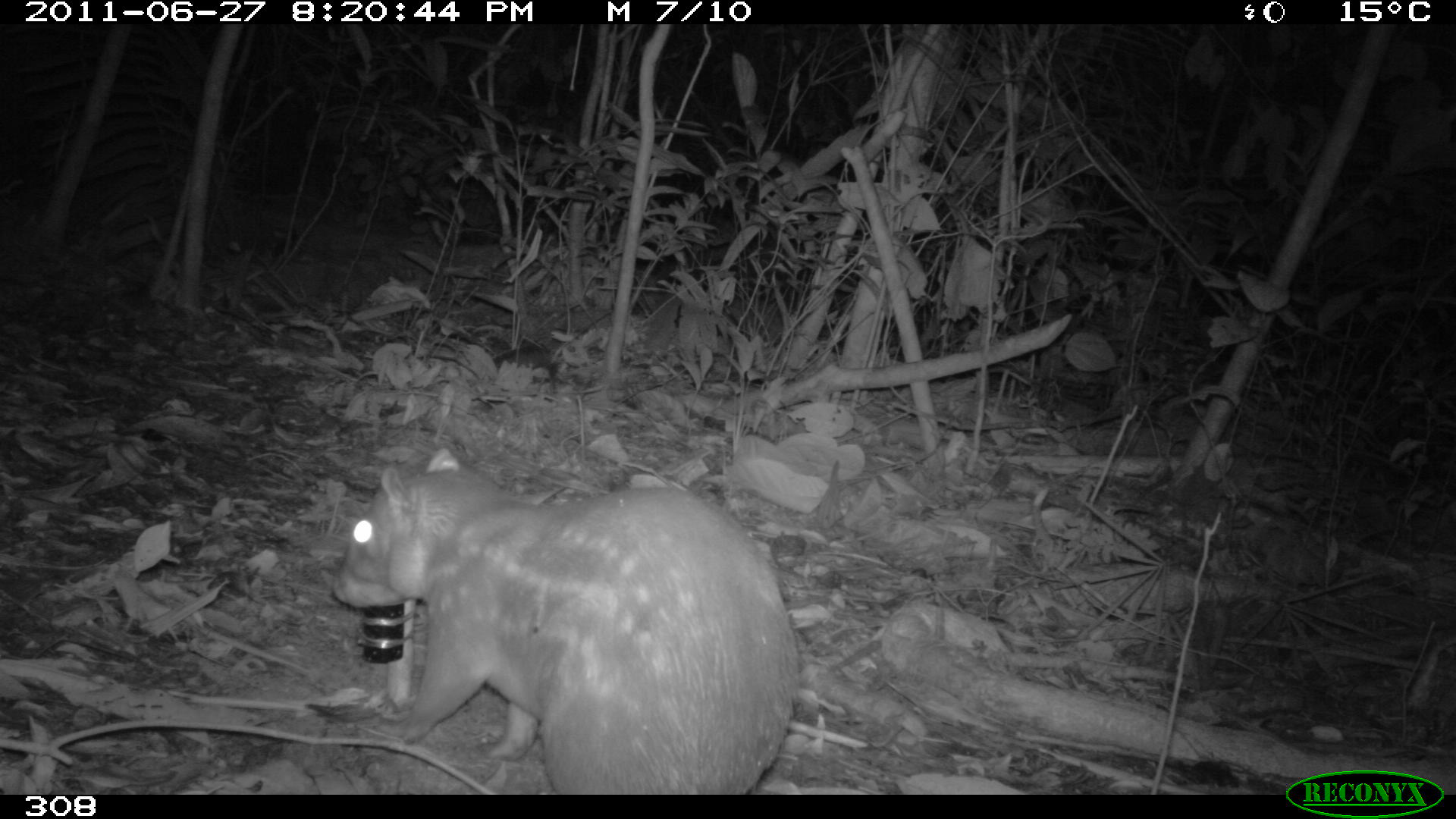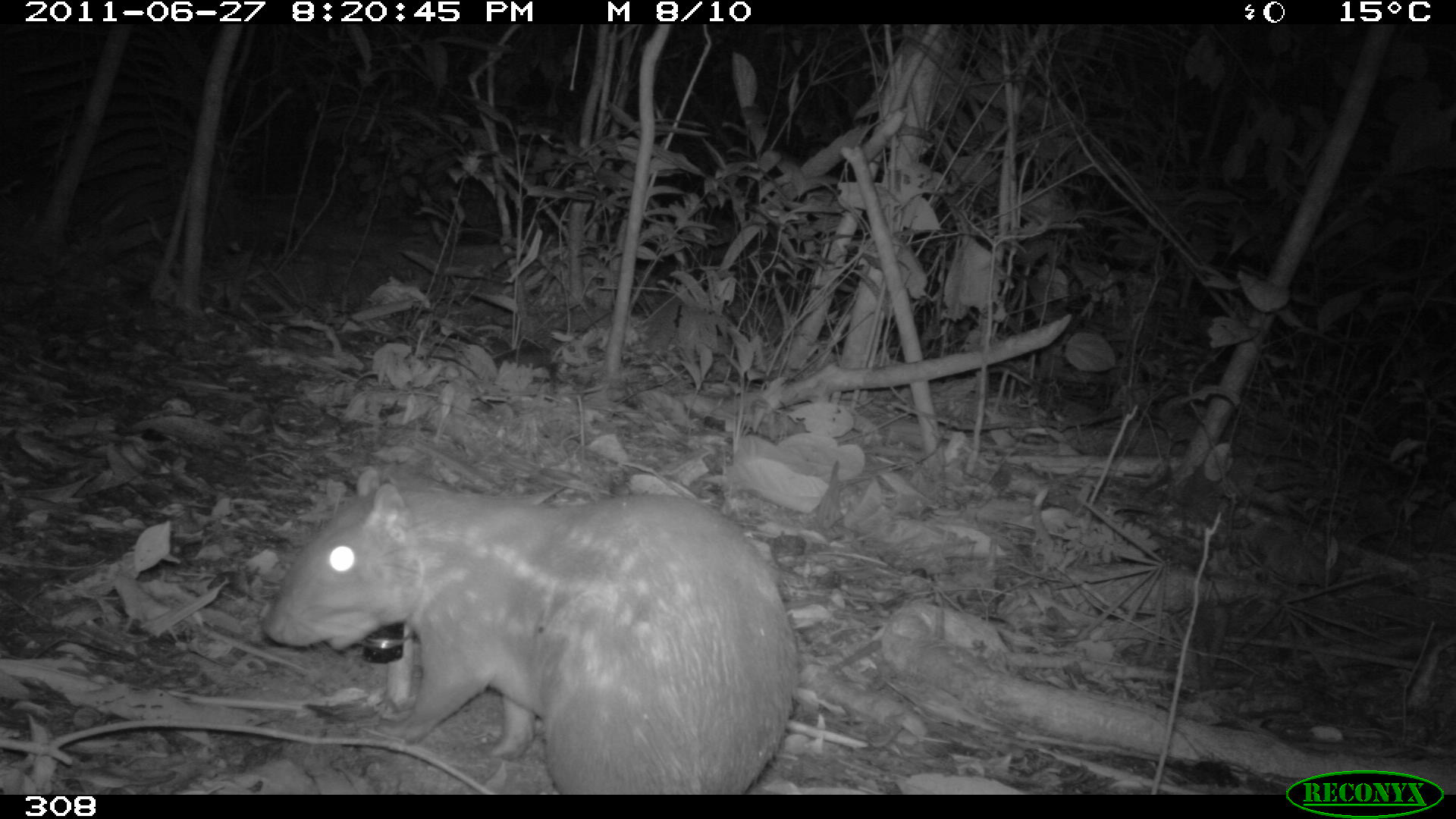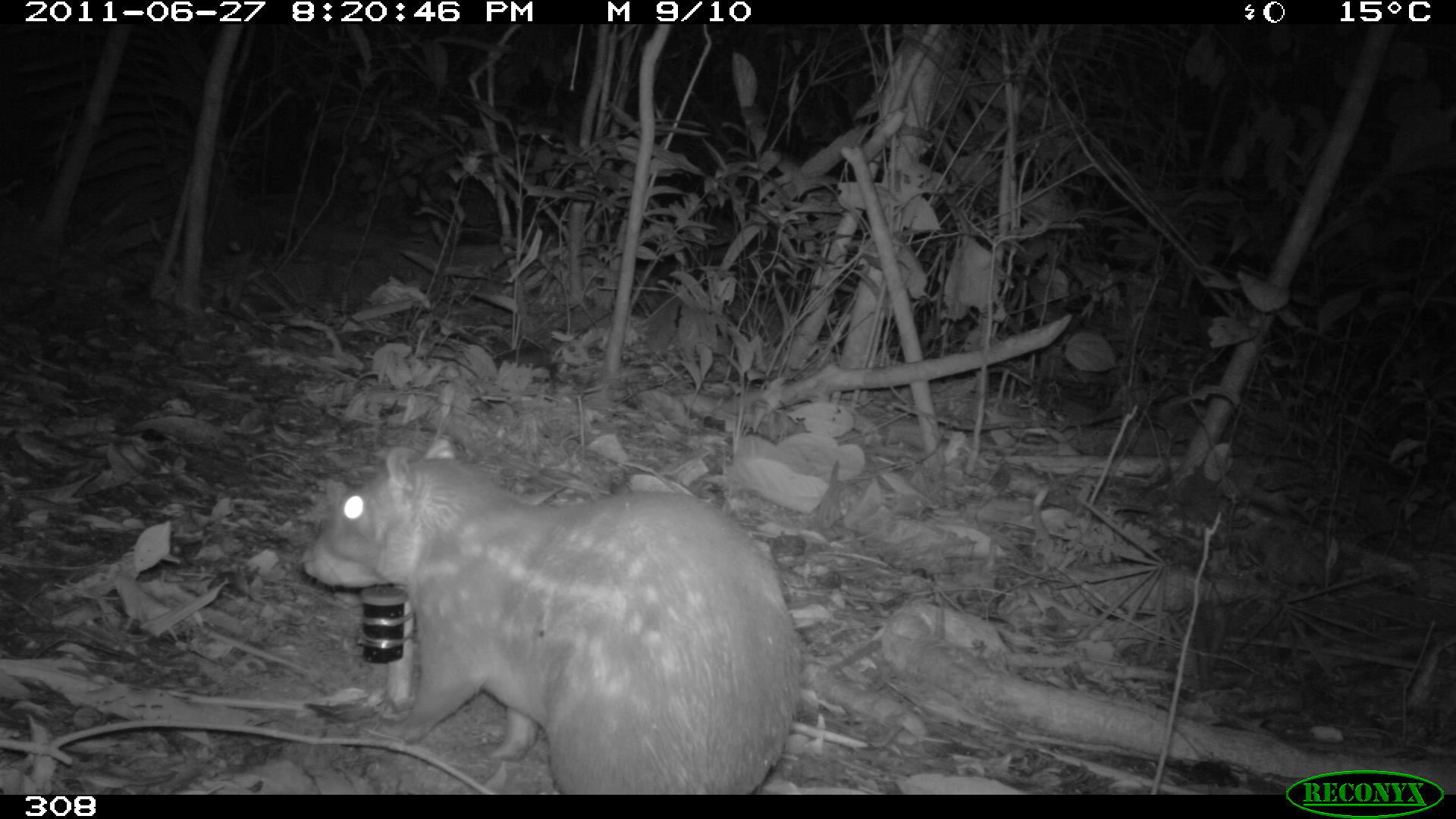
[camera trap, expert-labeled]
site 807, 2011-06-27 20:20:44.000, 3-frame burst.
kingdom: Animalia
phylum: Chordata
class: Mammalia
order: Rodentia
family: Cuniculidae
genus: Cuniculus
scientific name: Cuniculus paca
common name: spotted paca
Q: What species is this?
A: Cuniculus paca (spotted paca).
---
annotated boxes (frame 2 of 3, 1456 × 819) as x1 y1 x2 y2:
cuniculus paca: 260 465 801 793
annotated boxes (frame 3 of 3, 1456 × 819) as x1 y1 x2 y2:
cuniculus paca: 300 438 804 791